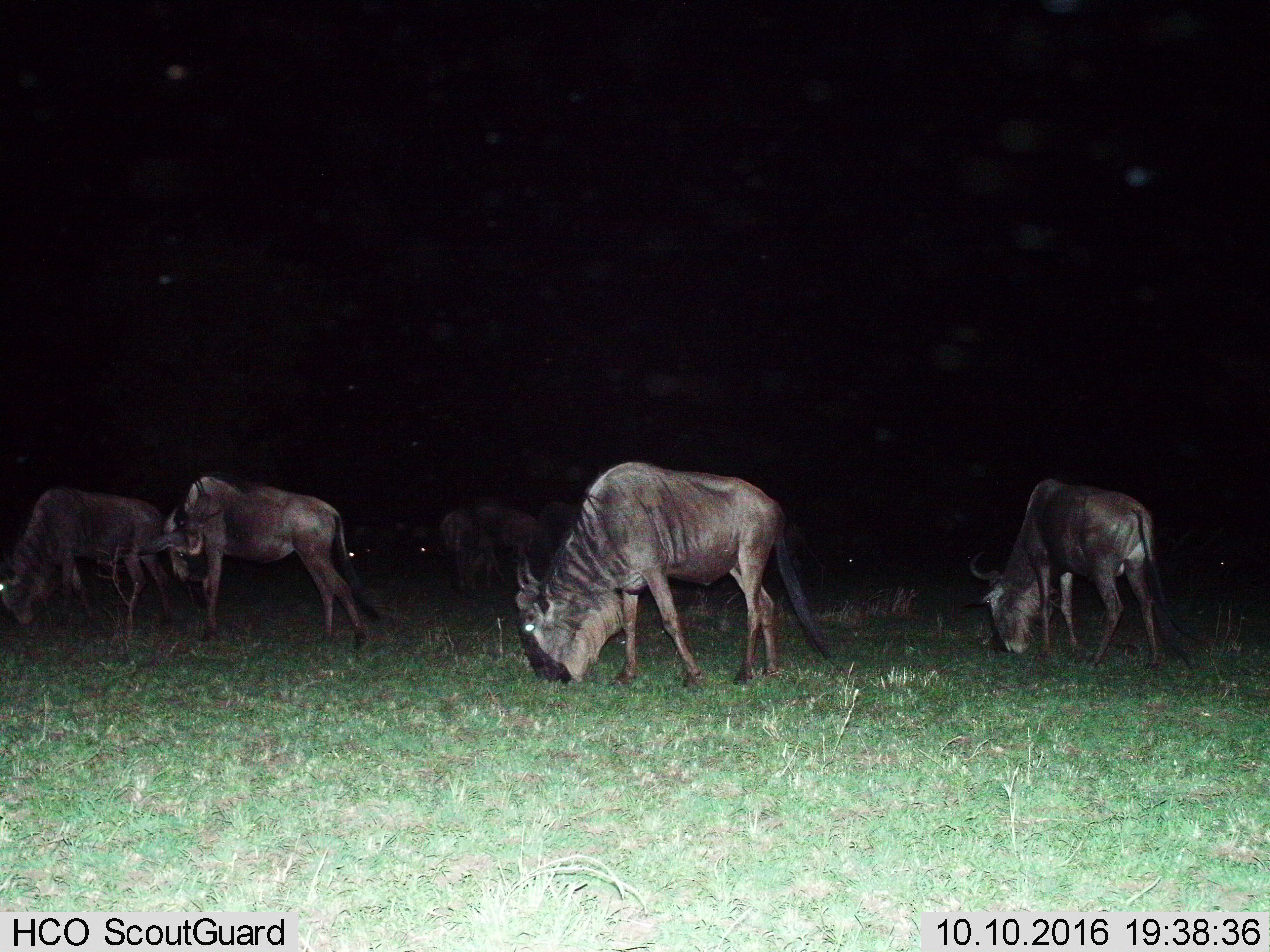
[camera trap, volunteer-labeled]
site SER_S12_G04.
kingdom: Animalia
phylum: Chordata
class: Mammalia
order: Artiodactyla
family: Bovidae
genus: Connochaetes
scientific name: Connochaetes taurinus taurinus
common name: blue wildebeest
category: wildebeestblue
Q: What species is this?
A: Wildebeestblue (blue wildebeest) (Connochaetes taurinus taurinus).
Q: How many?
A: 5.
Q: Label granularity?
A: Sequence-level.